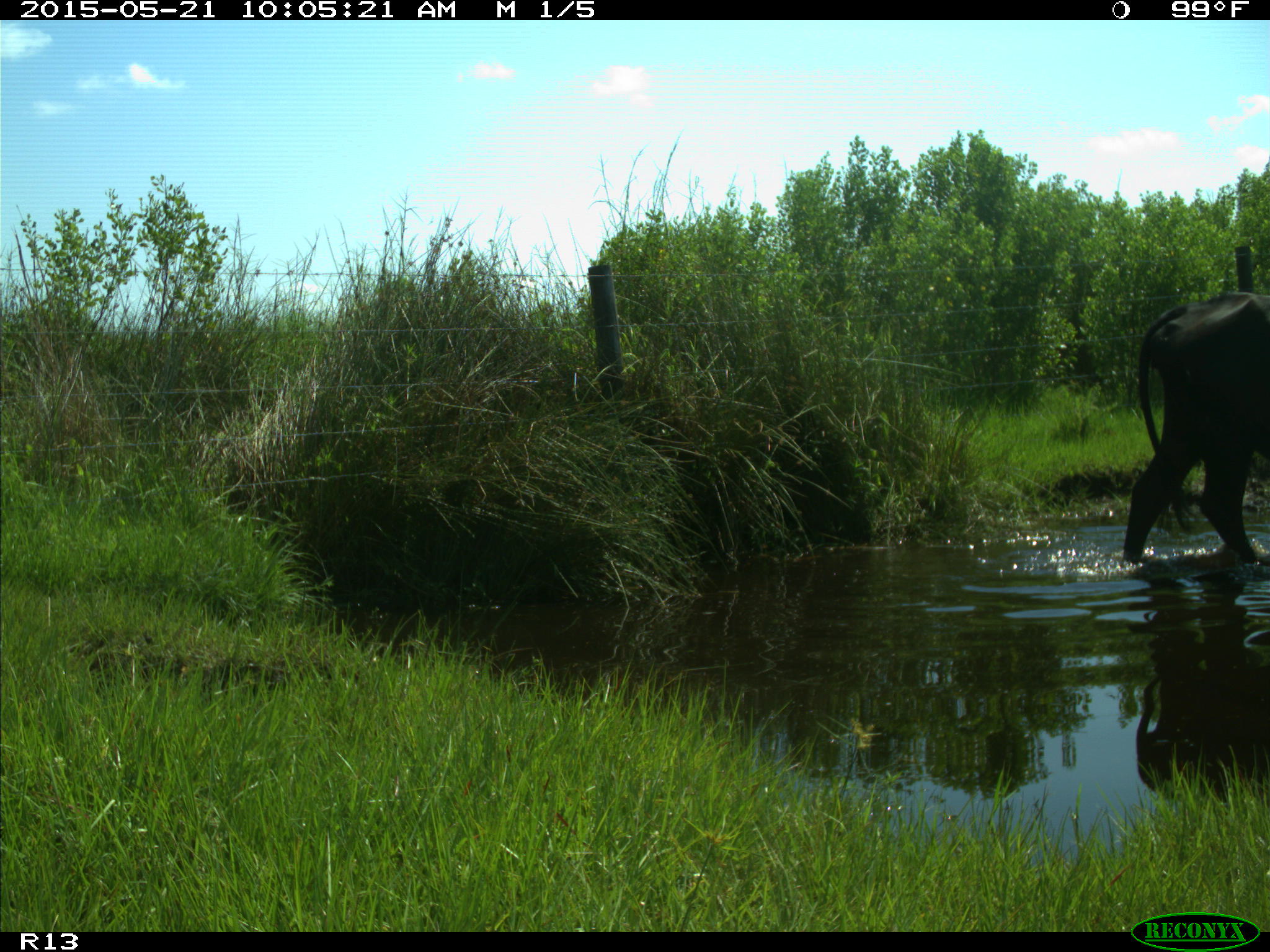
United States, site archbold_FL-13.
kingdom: Animalia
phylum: Chordata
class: Mammalia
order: Artiodactyla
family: Bovidae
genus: Bos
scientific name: Bos taurus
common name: domestic cow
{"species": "Bos taurus (domestic cow)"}